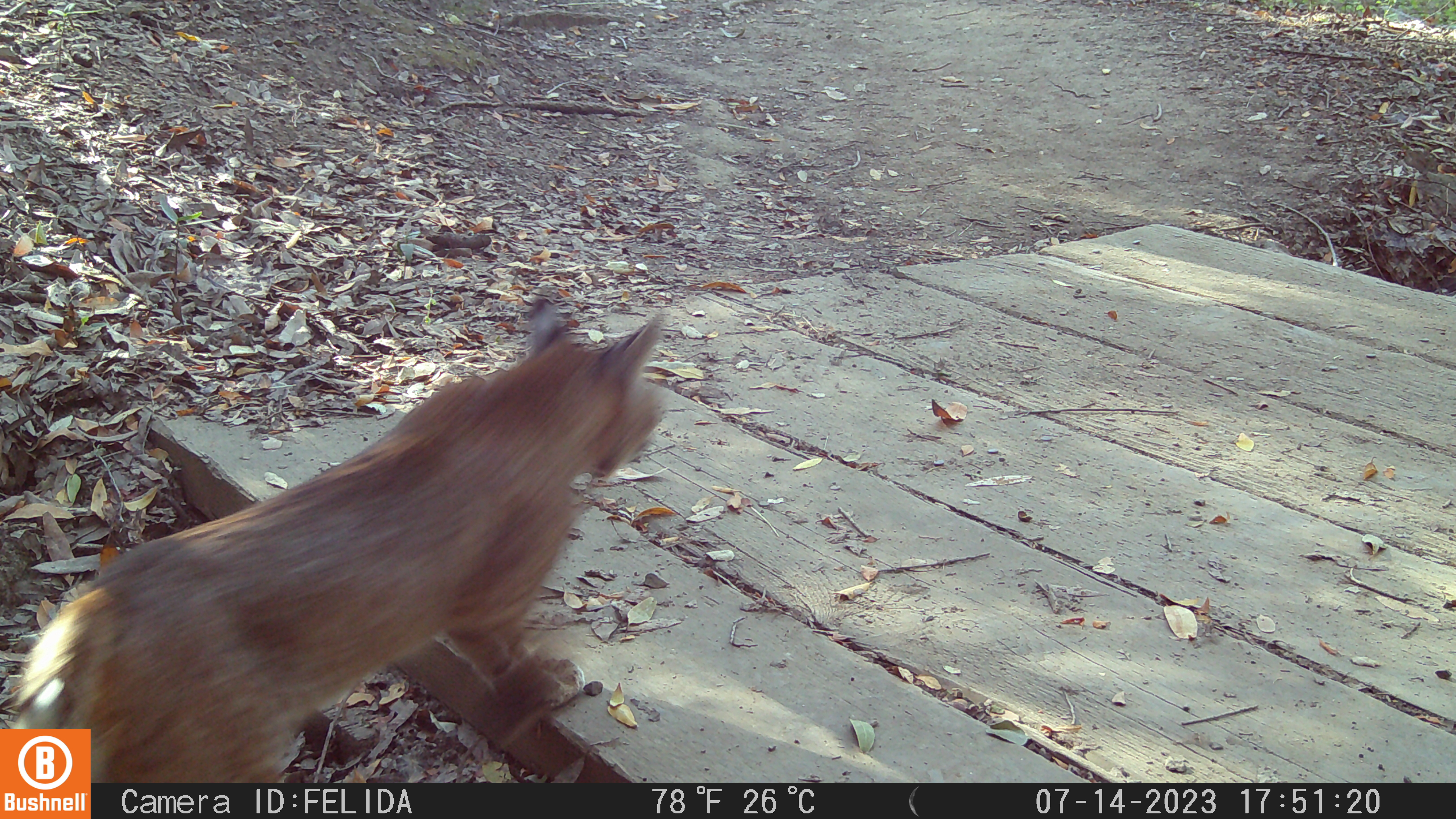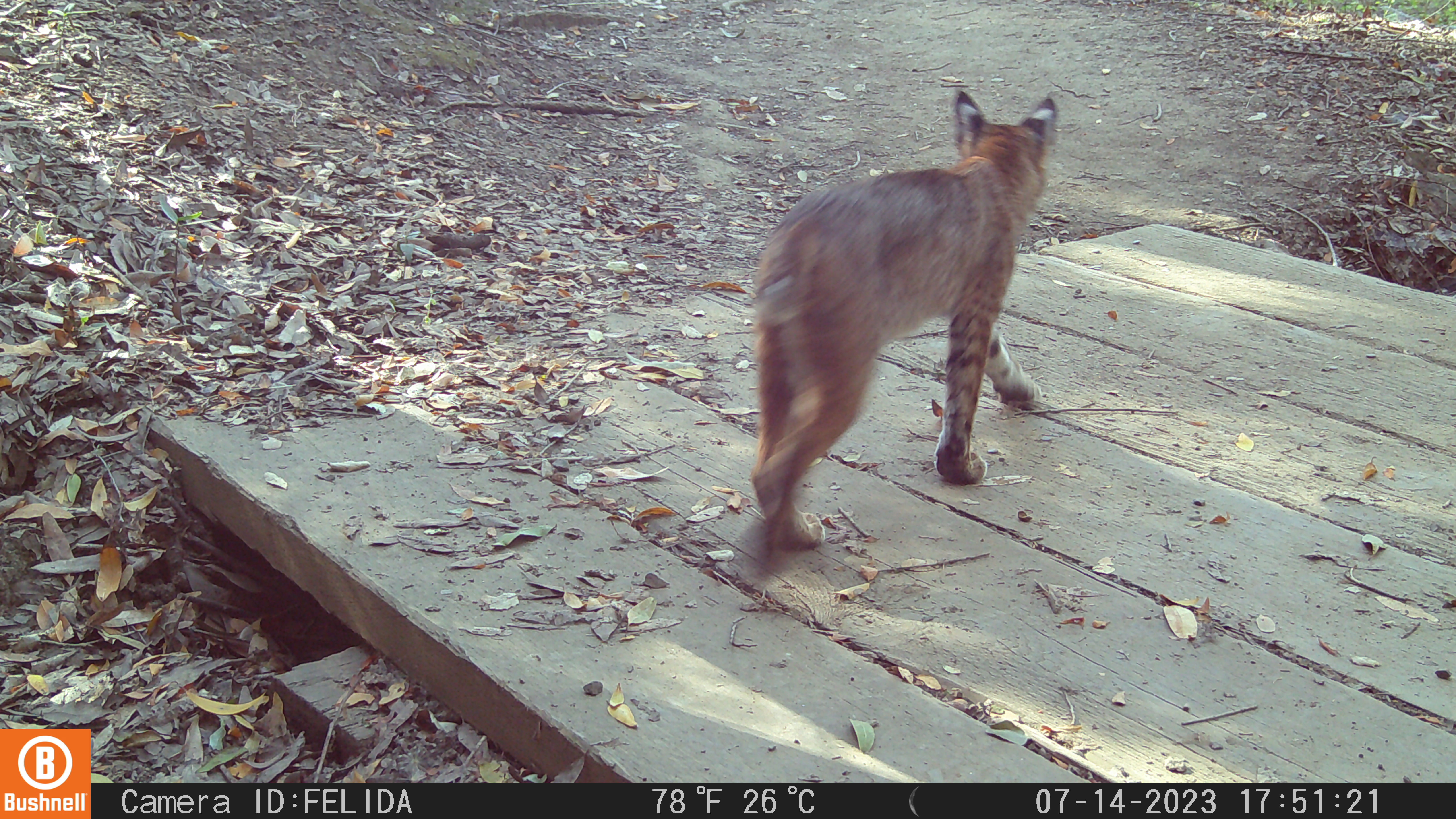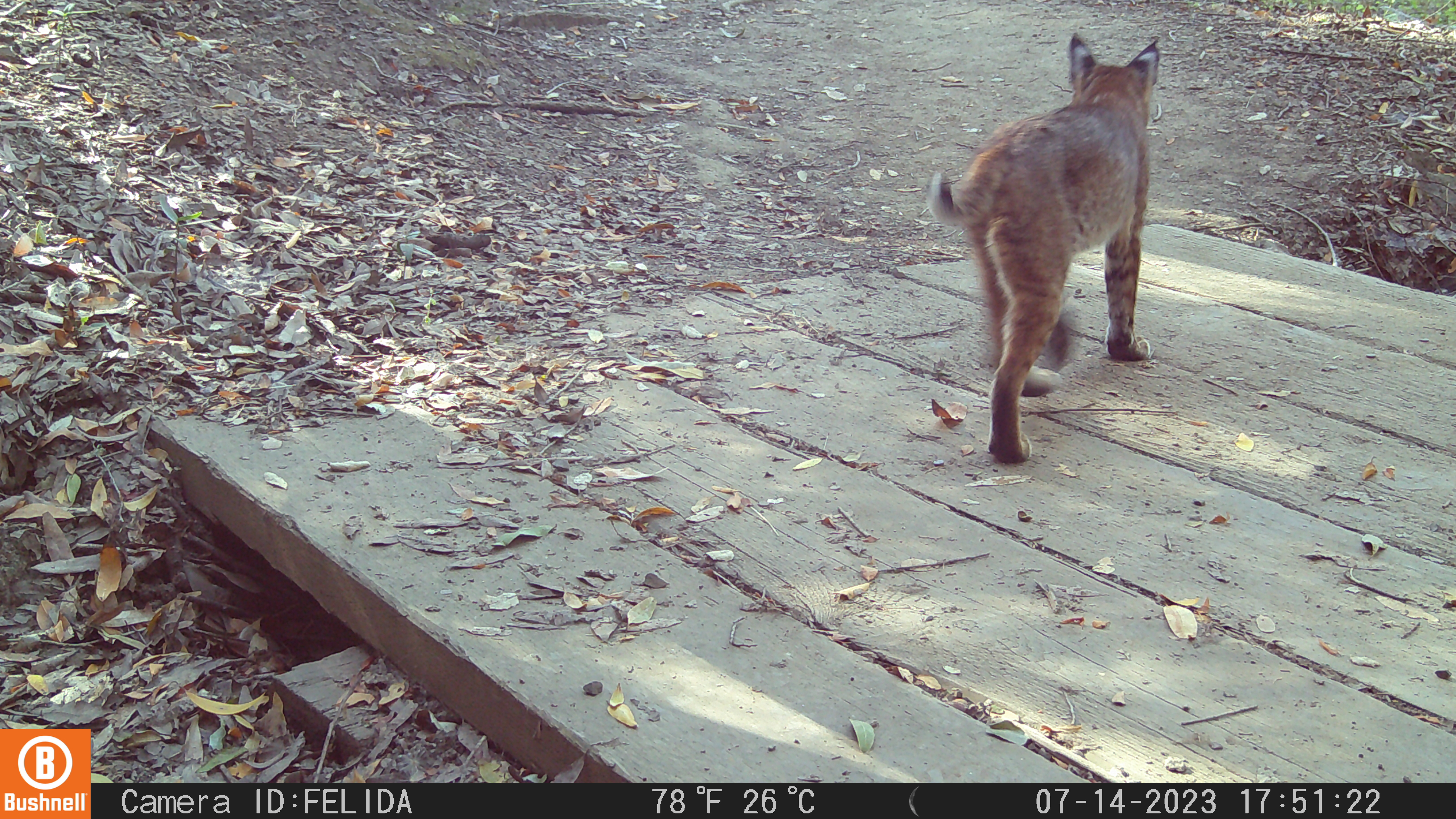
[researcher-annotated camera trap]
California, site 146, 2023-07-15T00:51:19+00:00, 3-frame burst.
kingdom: Animalia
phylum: Chordata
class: Mammalia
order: Carnivora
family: Felidae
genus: Lynx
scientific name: Lynx rufus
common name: bobcat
Bobcat (Lynx rufus).